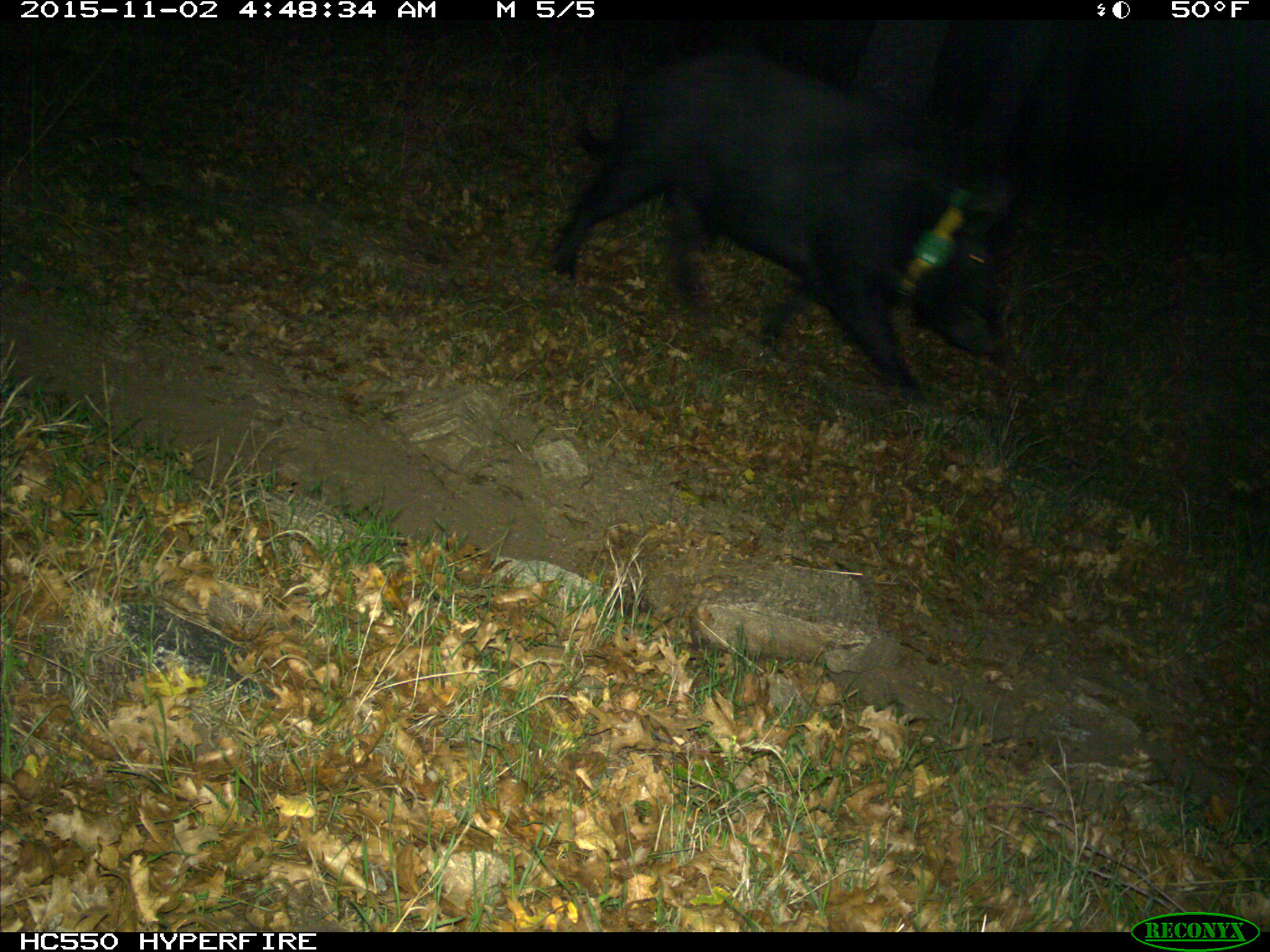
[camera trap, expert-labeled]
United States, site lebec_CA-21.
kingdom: Animalia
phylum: Chordata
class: Mammalia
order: Artiodactyla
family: Suidae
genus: Sus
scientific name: Sus scrofa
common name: wild boar